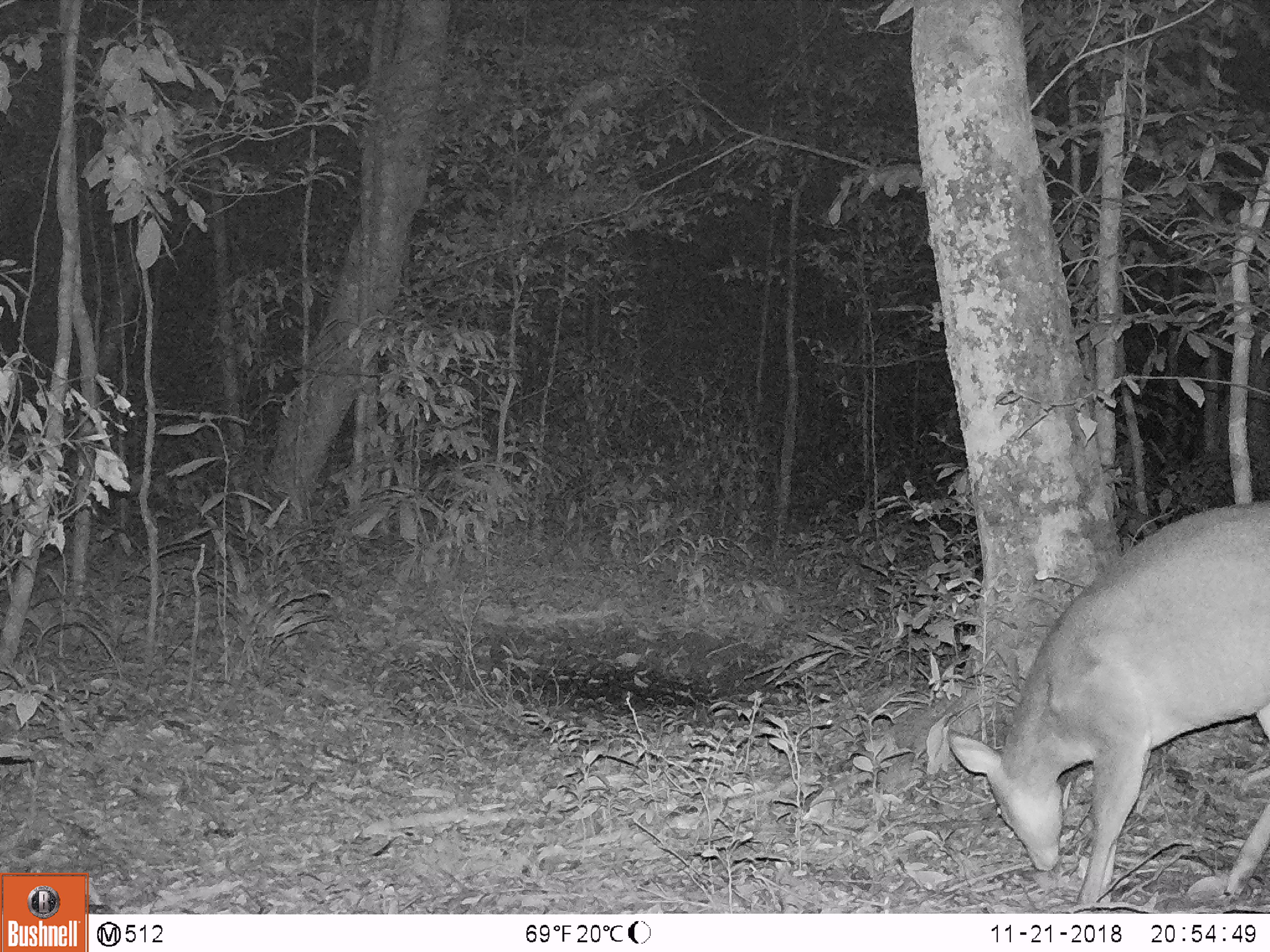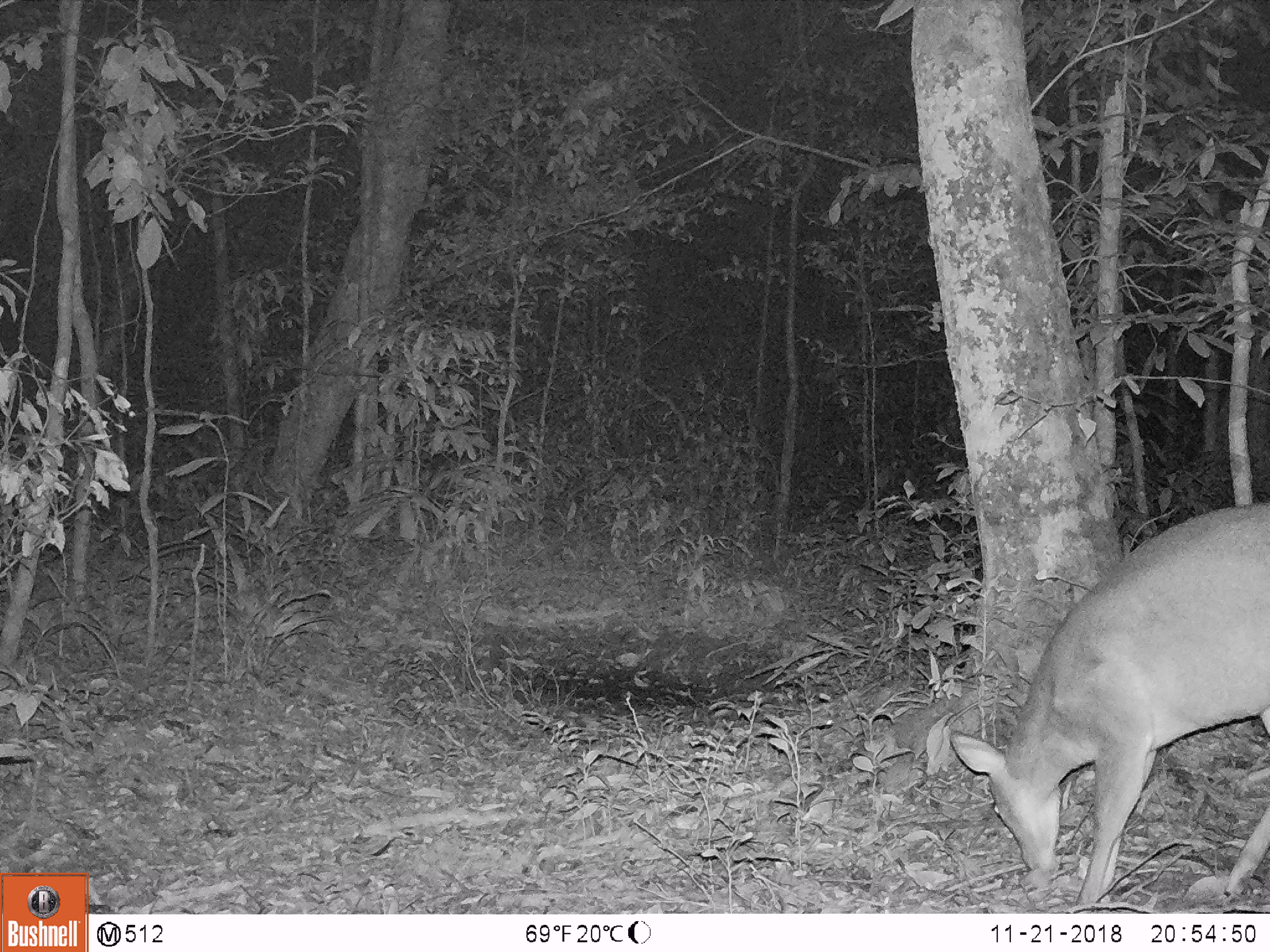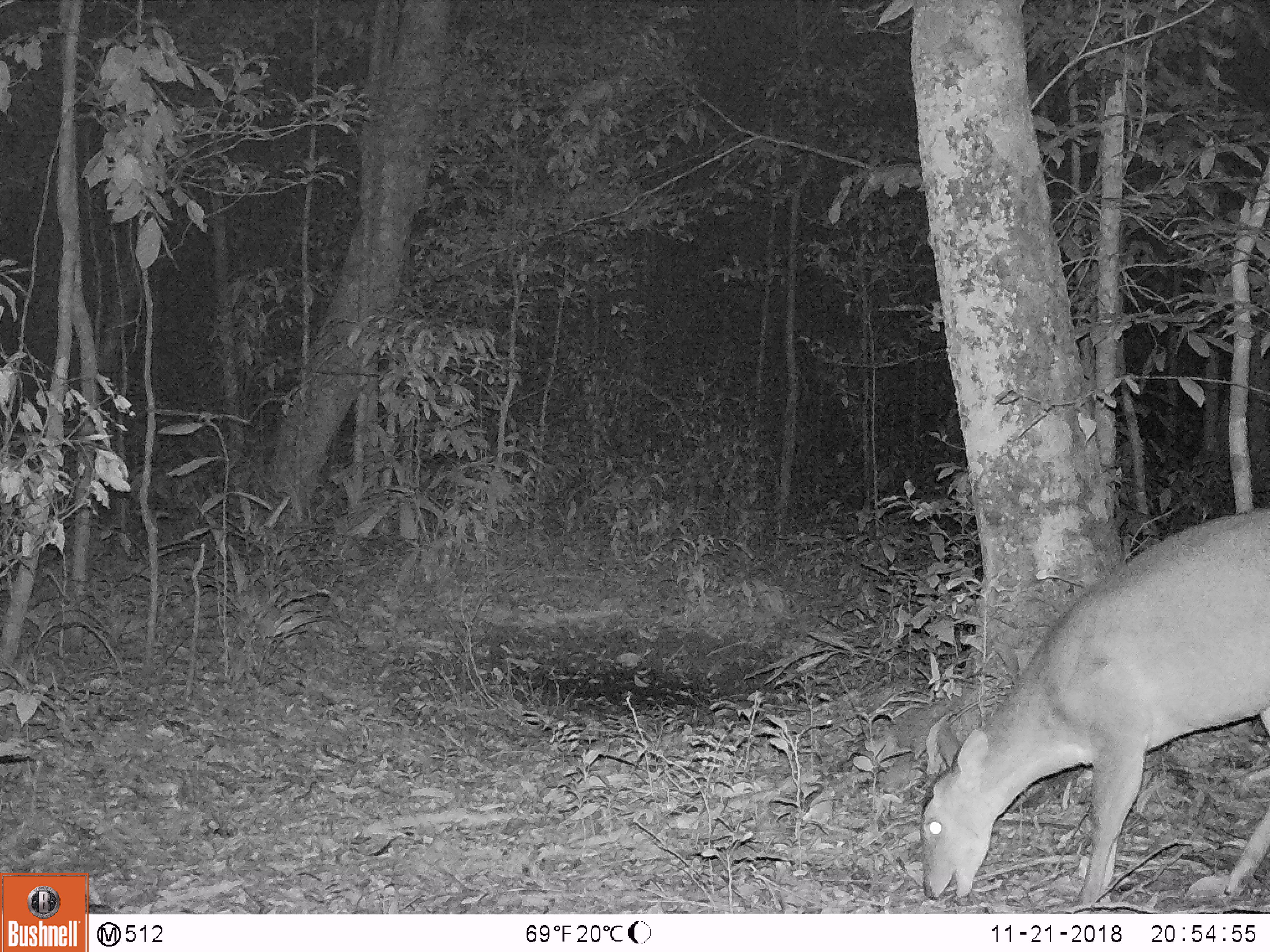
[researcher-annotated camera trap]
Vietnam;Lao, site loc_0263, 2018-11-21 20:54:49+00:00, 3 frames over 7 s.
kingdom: Animalia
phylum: Chordata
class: Mammalia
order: Artiodactyla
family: Cervidae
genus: Muntiacus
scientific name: Muntiacus vuquangensis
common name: large-antlered muntjac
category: large antlered muntjac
Large antlered muntjac (large-antlered muntjac) (Muntiacus vuquangensis). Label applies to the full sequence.